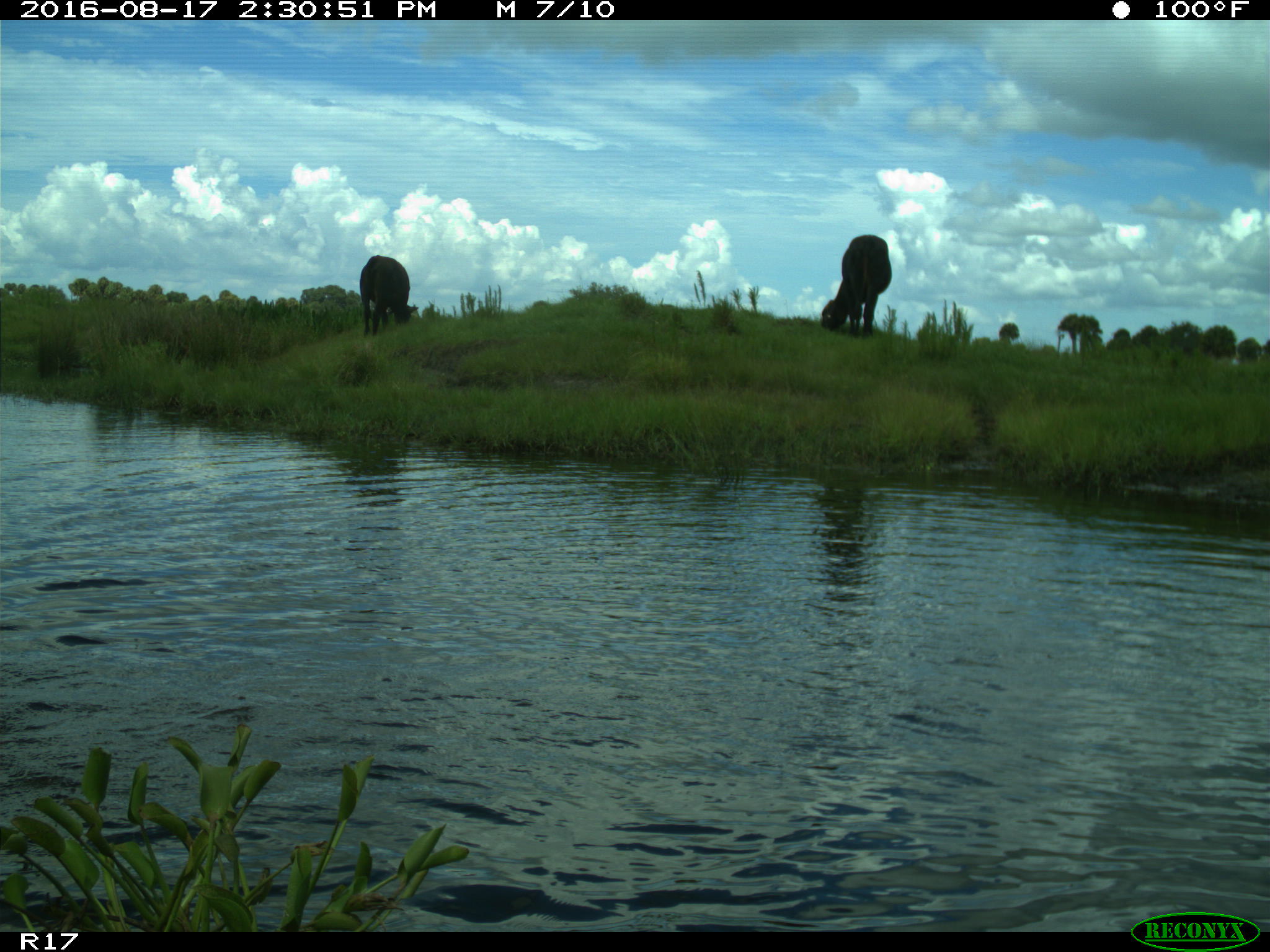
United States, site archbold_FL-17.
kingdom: Animalia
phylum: Chordata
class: Mammalia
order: Artiodactyla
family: Bovidae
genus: Bos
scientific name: Bos taurus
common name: domestic cow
Bos taurus (domestic cow).